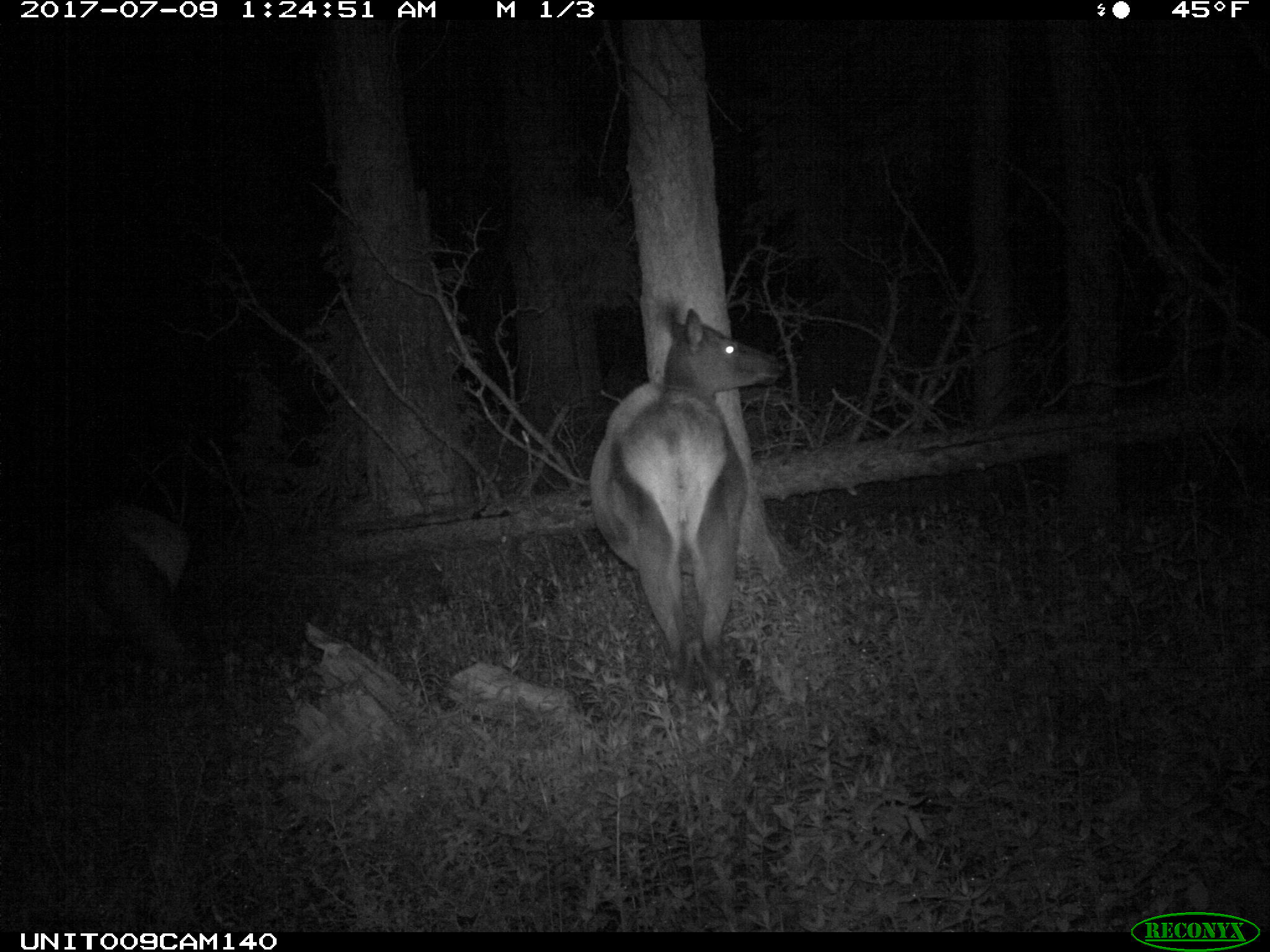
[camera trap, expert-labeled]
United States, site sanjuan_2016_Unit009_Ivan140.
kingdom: Animalia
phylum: Chordata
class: Mammalia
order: Artiodactyla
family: Cervidae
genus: Cervus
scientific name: Cervus elaphus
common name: red deer